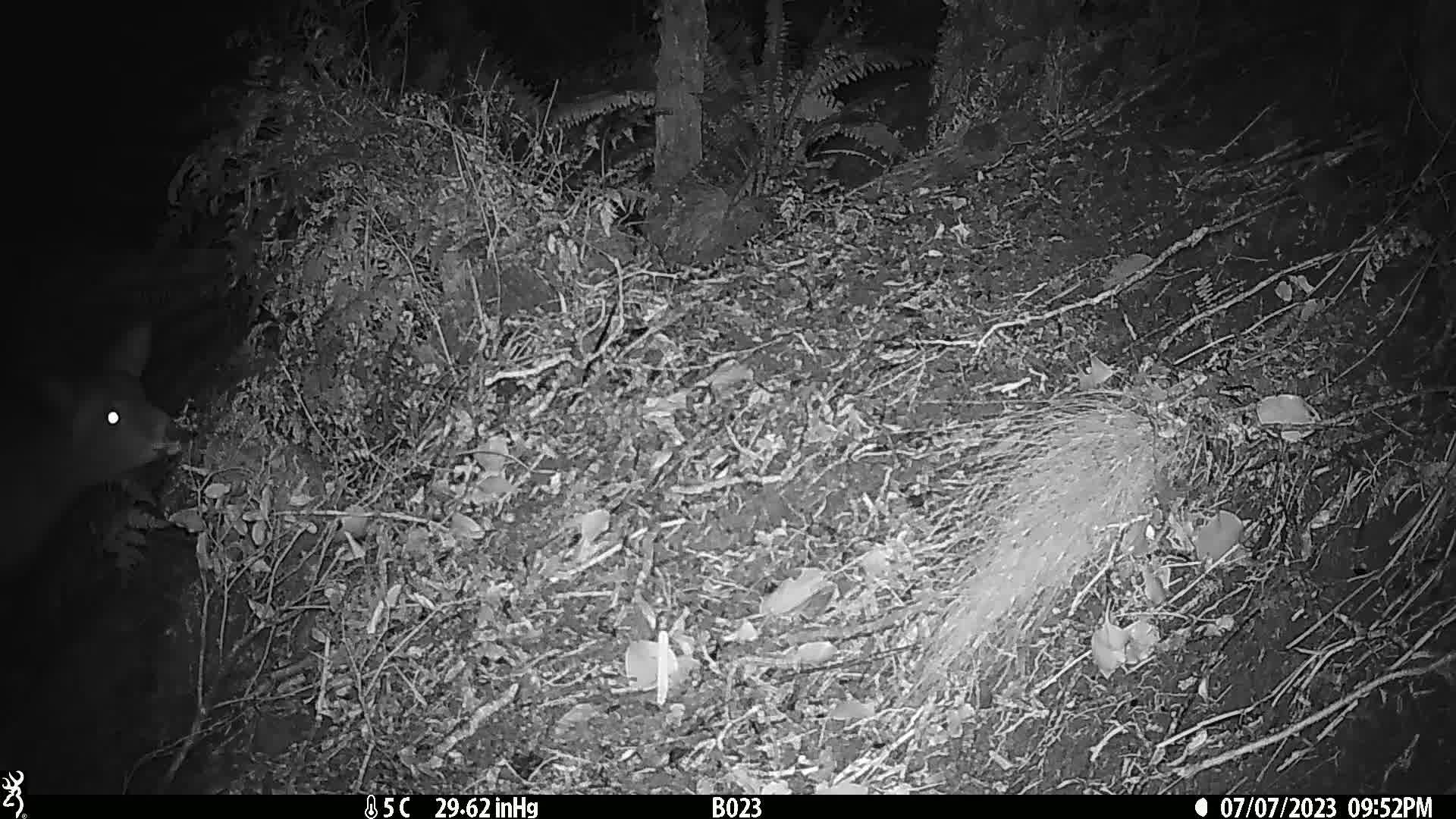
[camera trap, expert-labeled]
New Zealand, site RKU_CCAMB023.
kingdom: Animalia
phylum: Chordata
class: Mammalia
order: Artiodactyla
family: Cervidae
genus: Odocoileus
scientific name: Odocoileus virginianus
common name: white-tailed deer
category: white tailed deer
White tailed deer (white-tailed deer) (Odocoileus virginianus).